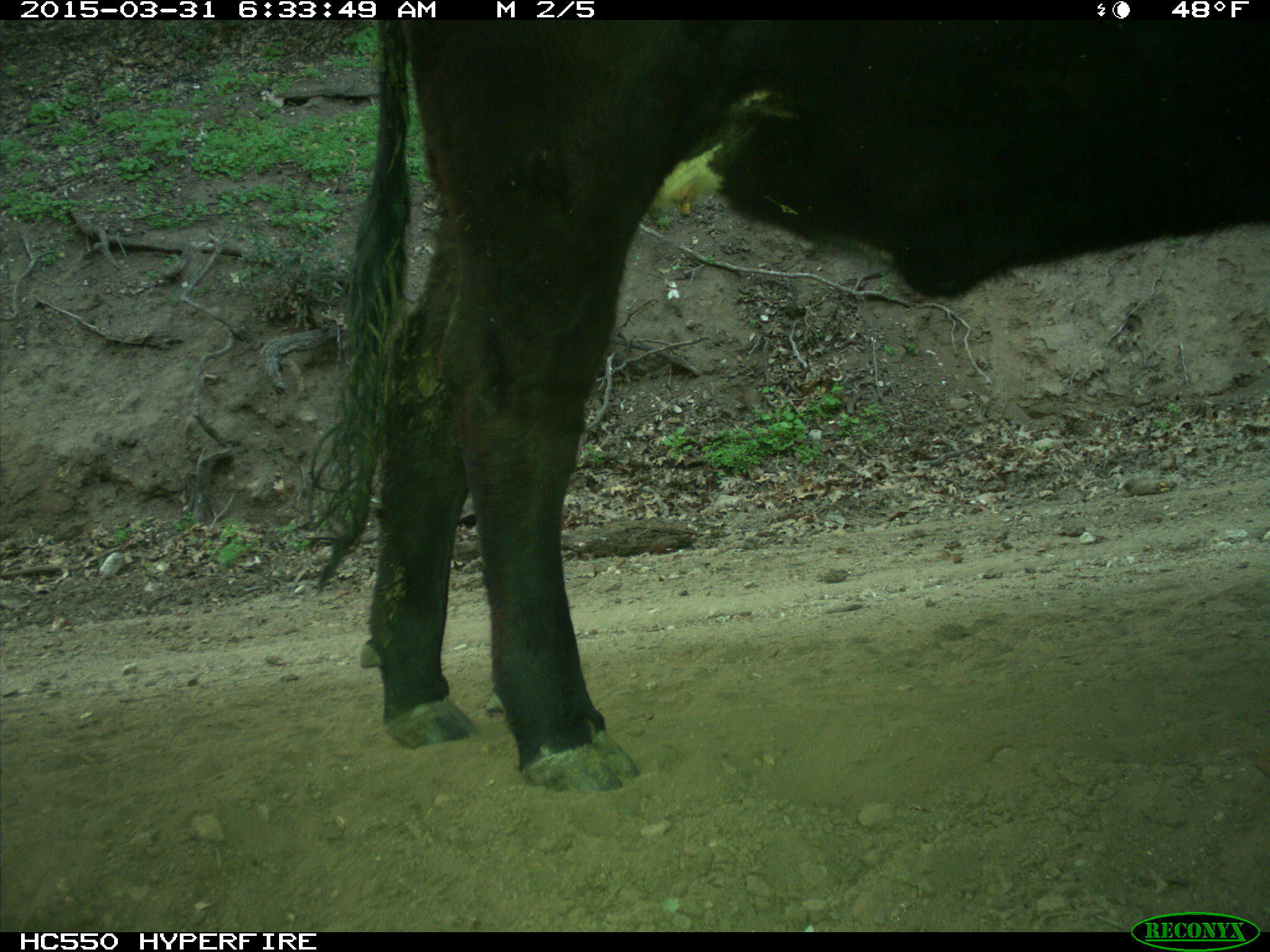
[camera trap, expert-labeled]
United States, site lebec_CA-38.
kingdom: Animalia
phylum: Chordata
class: Mammalia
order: Artiodactyla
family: Bovidae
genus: Bos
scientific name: Bos taurus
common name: domestic cow